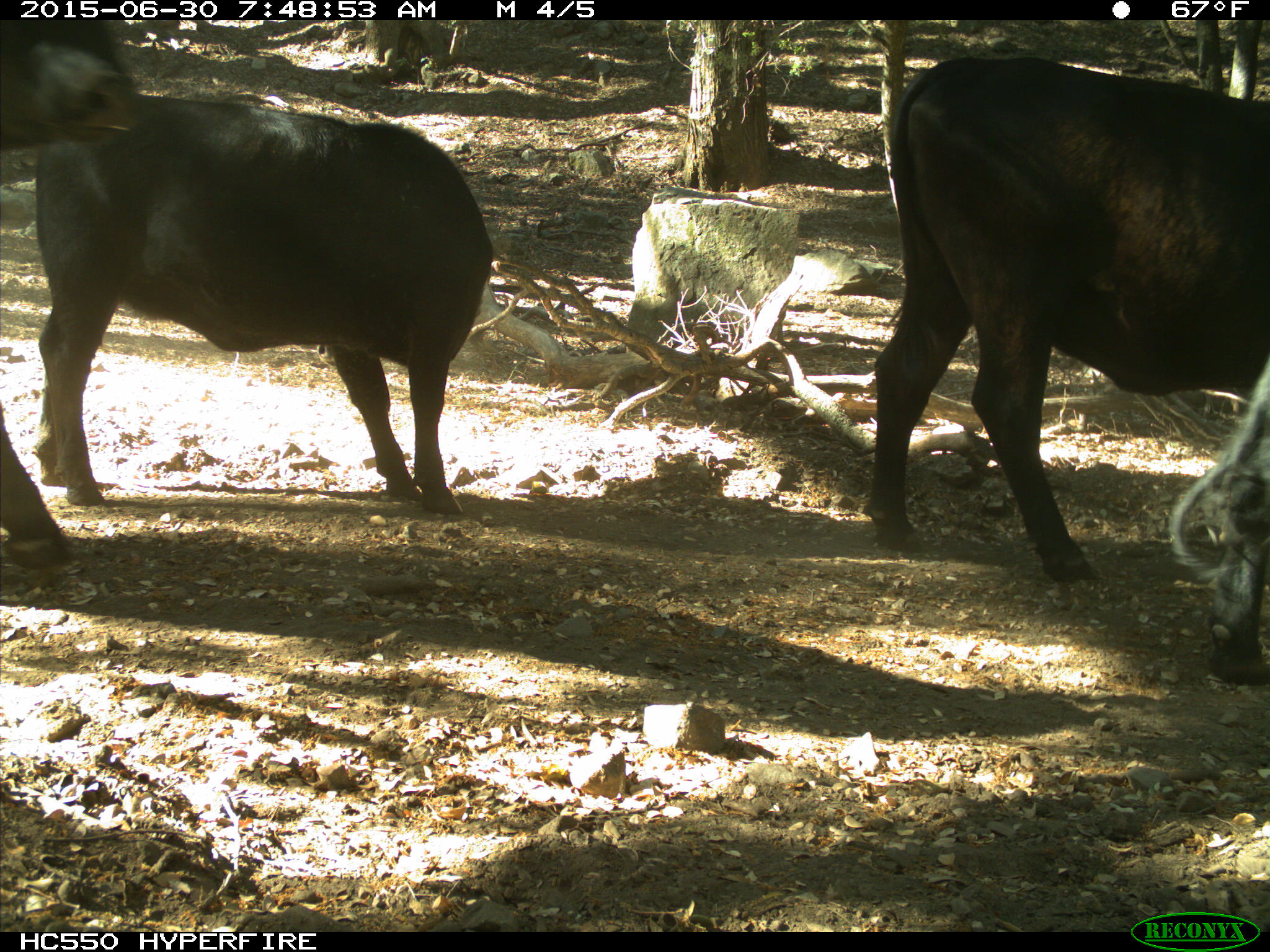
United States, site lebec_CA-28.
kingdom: Animalia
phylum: Chordata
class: Mammalia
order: Artiodactyla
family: Bovidae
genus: Bos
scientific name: Bos taurus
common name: domestic cow